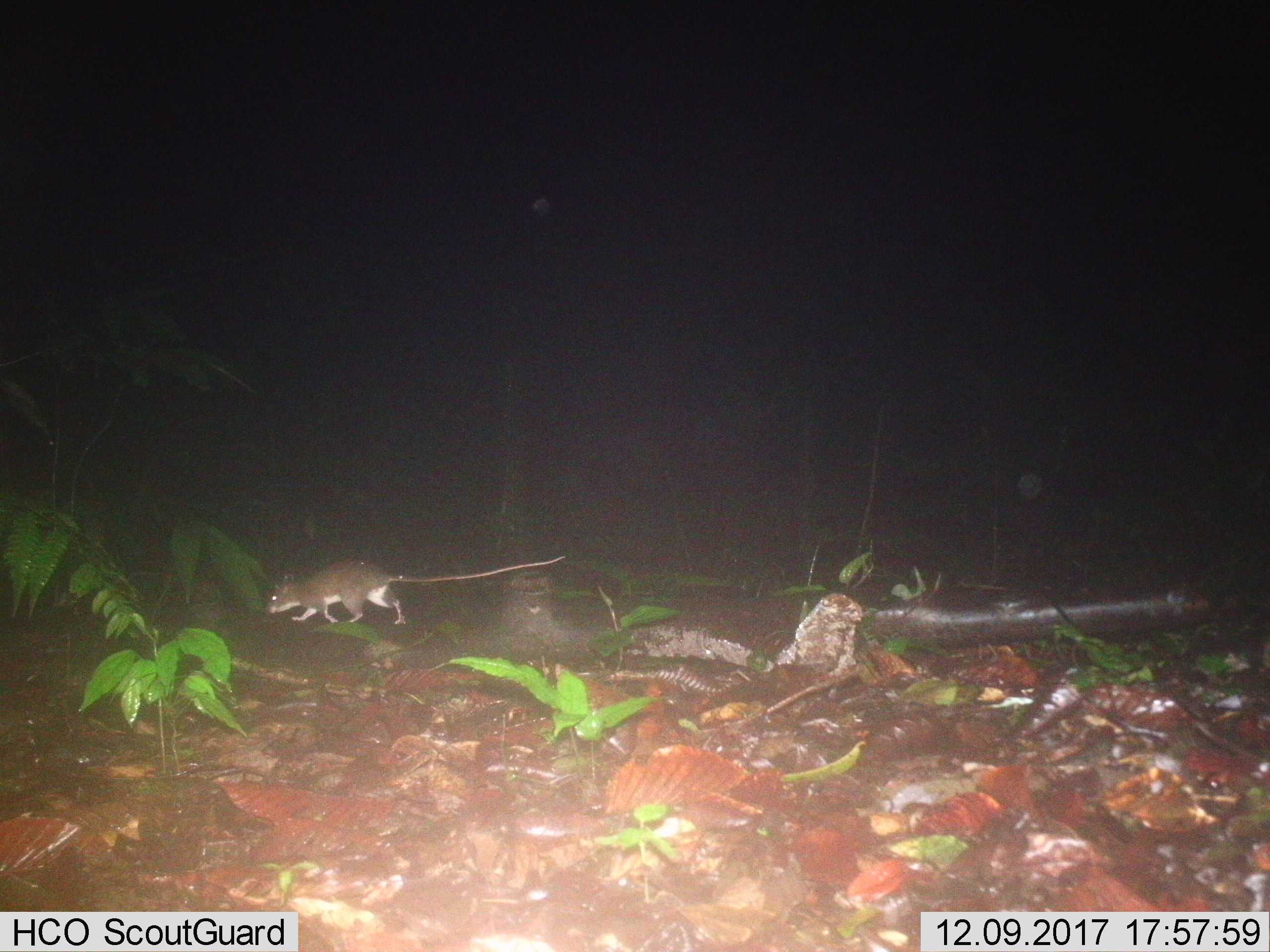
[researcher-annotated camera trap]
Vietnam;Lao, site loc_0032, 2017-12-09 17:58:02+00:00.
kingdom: Animalia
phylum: Chordata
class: Mammalia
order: Rodentia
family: Muridae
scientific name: Muridae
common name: old-world mice and rats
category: unidentified murid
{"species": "unidentified murid (old-world mice and rats) (Muridae)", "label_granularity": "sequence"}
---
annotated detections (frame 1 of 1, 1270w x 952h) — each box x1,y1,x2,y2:
unidentified murid: 264,554,567,624